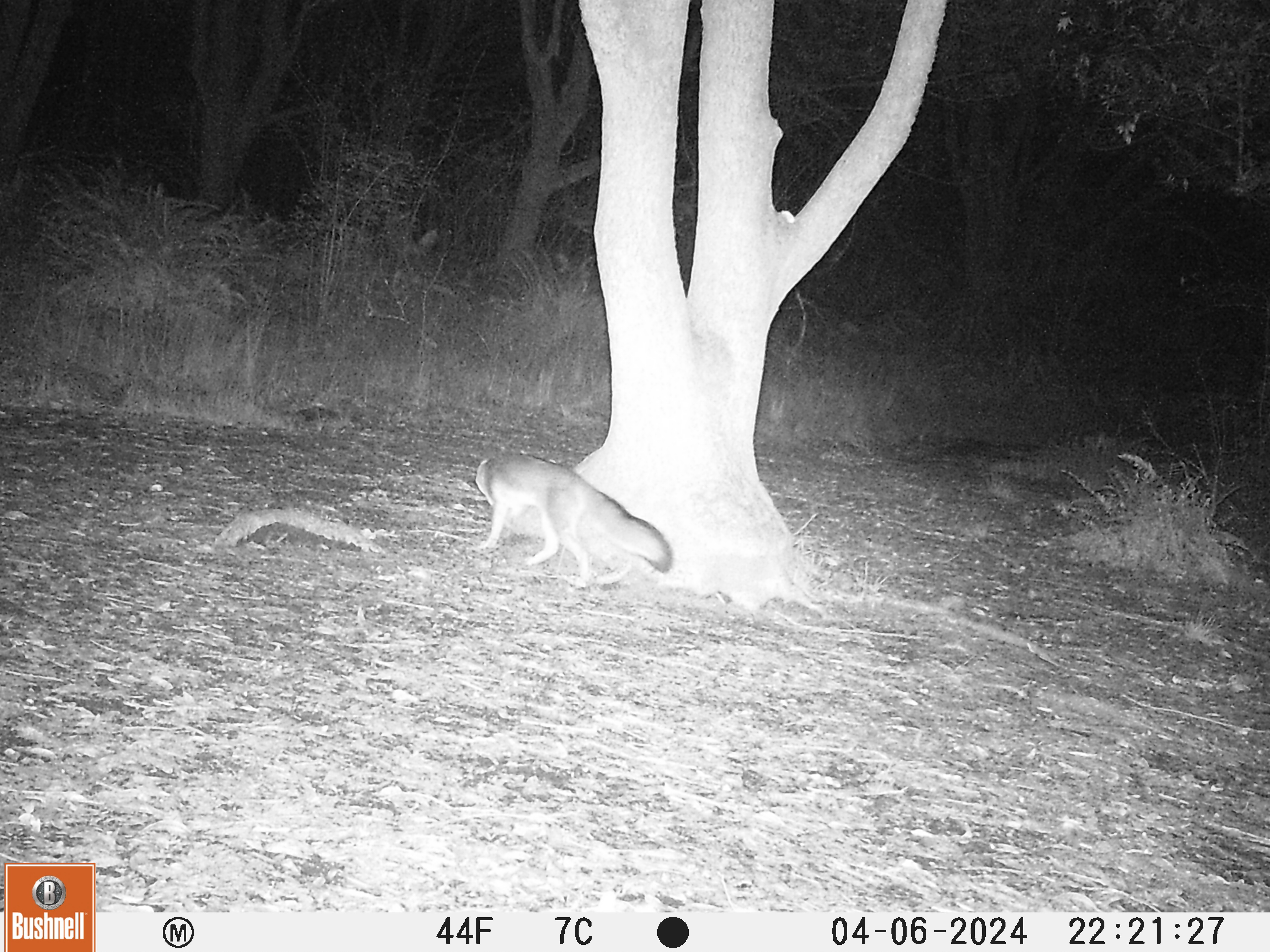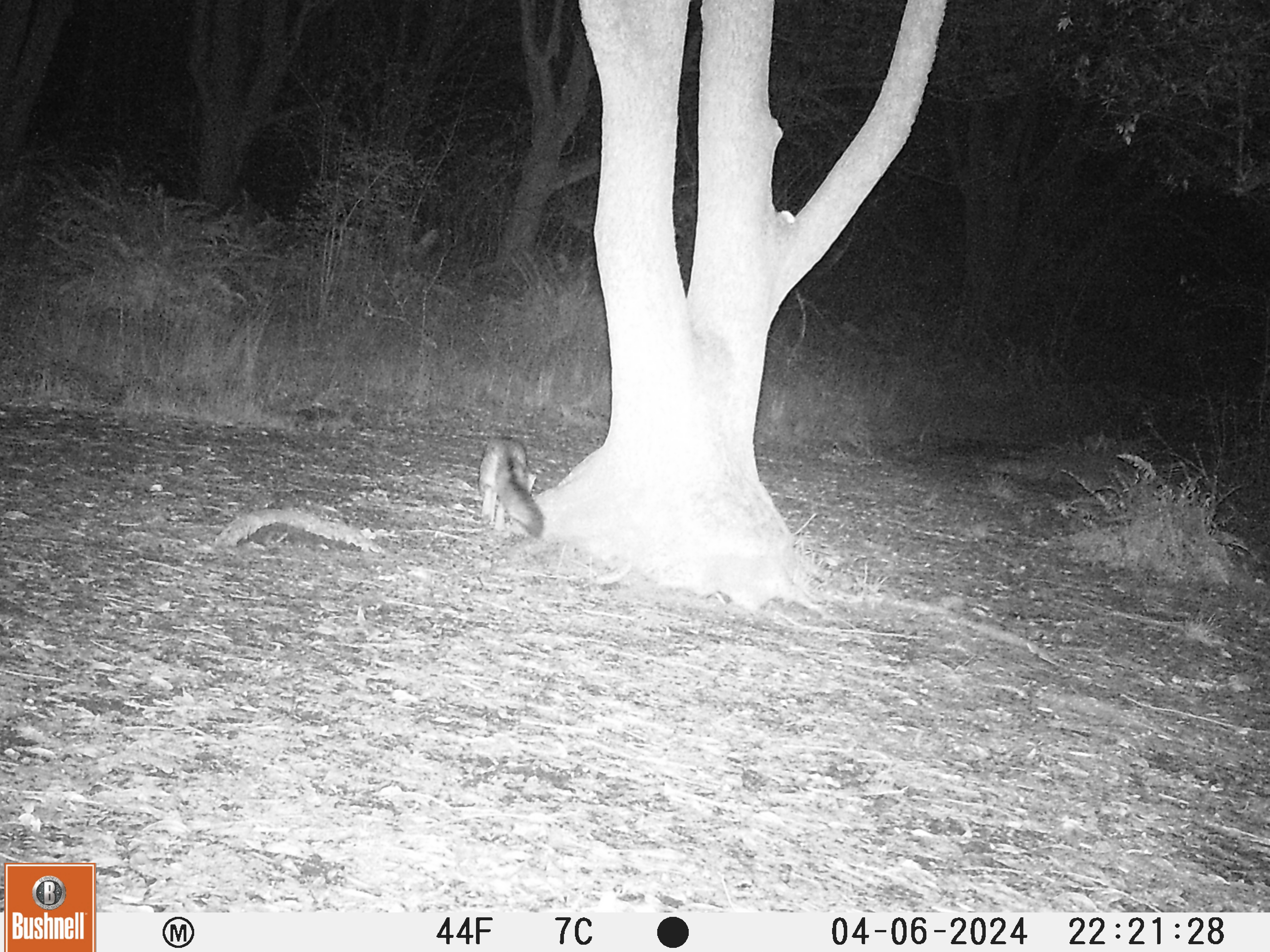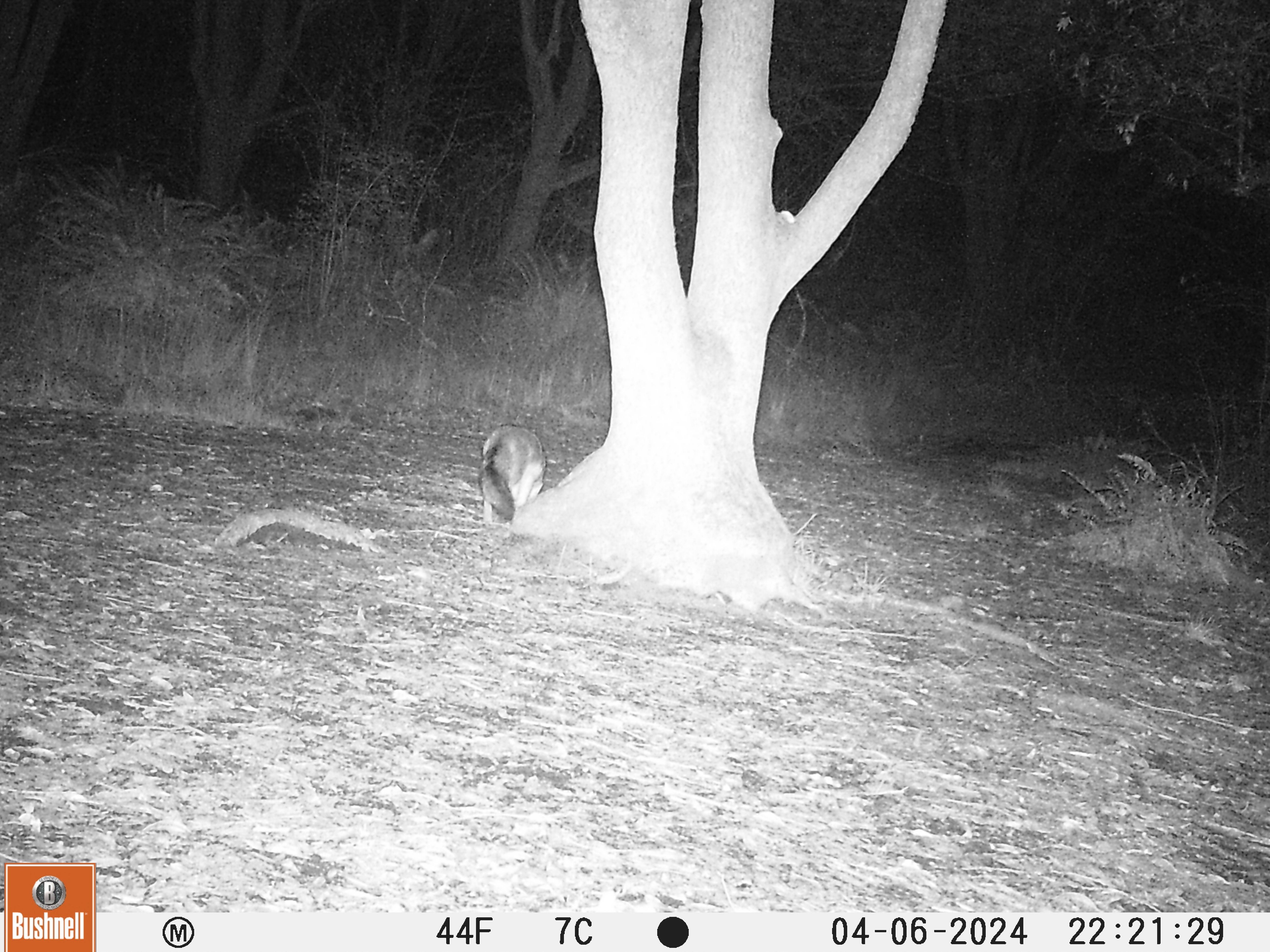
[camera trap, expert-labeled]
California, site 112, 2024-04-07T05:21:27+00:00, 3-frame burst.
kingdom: Animalia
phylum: Chordata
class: Mammalia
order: Carnivora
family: Canidae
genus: Urocyon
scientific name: Urocyon cinereoargenteus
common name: gray fox